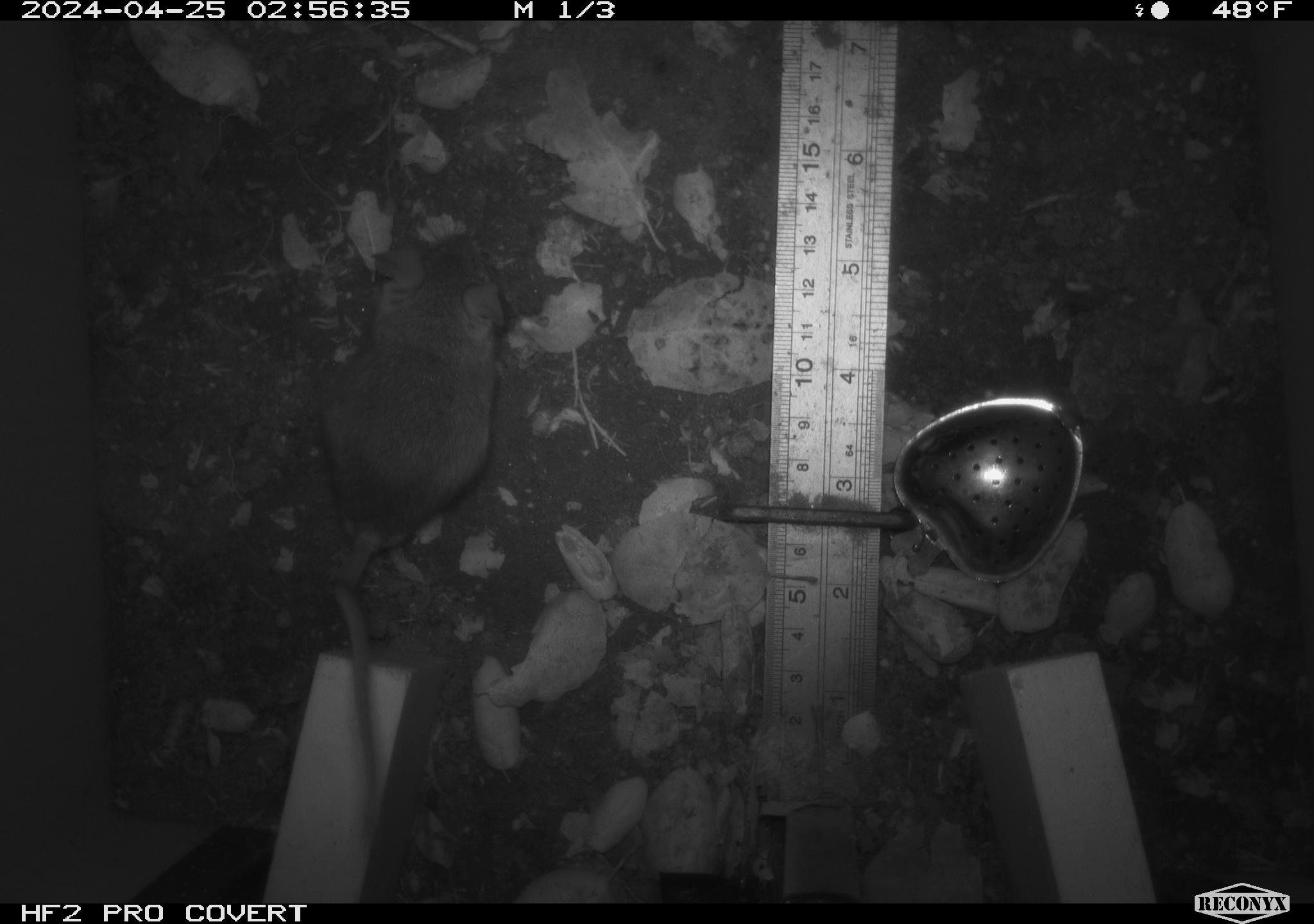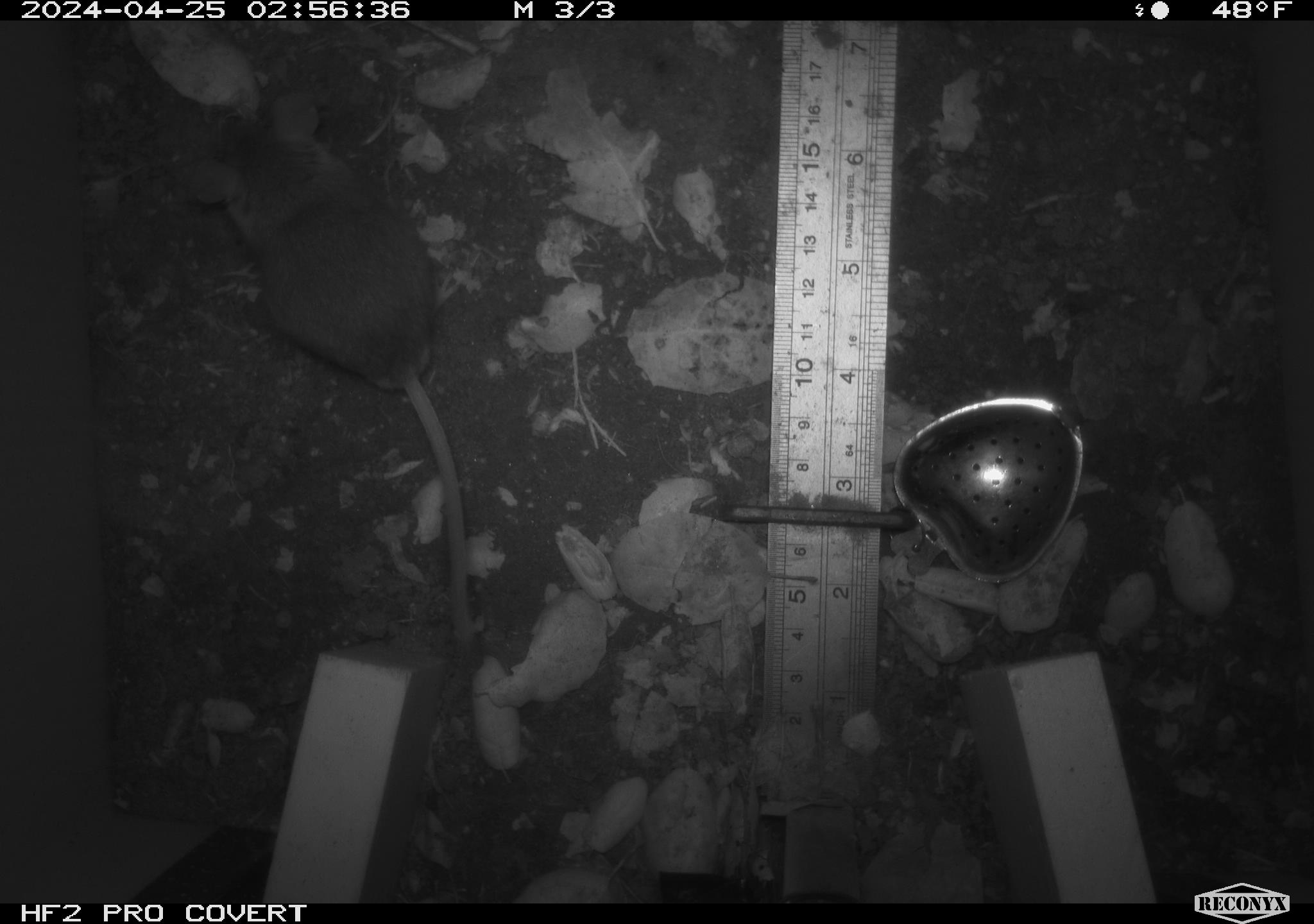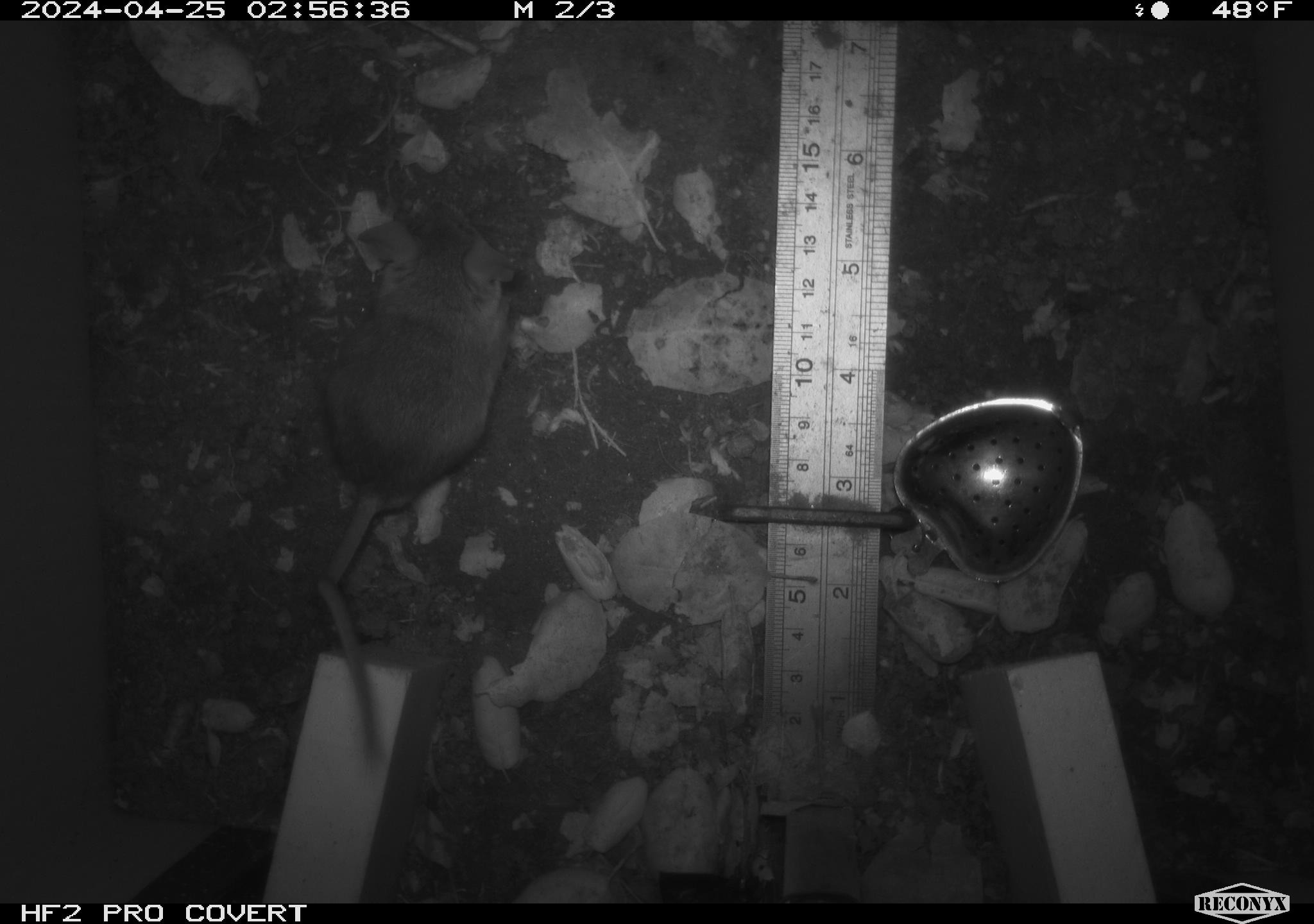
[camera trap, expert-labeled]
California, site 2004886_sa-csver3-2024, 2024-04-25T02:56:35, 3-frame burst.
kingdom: Animalia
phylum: Chordata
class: Mammalia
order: Rodentia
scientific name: Rodentia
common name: rodent